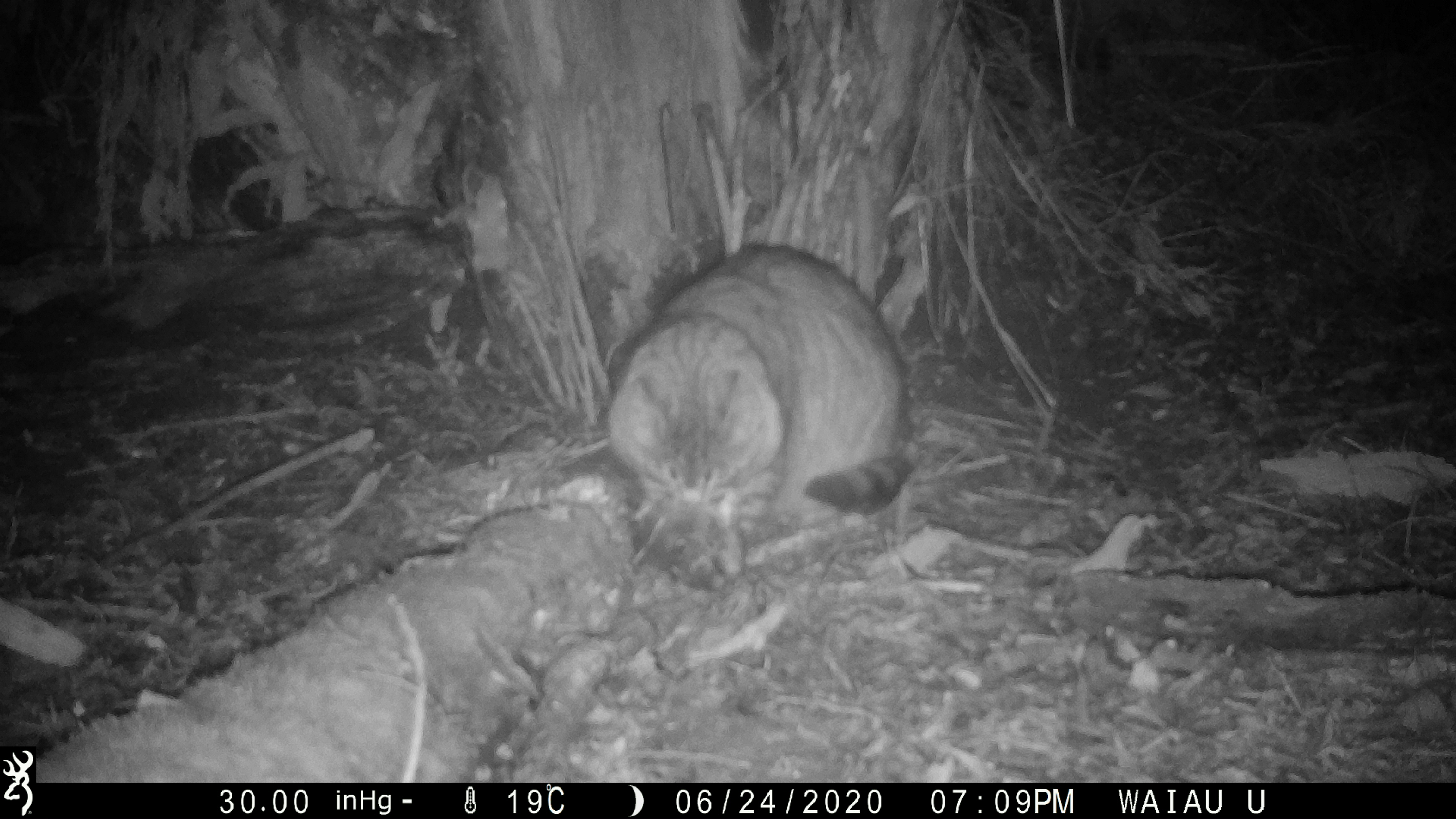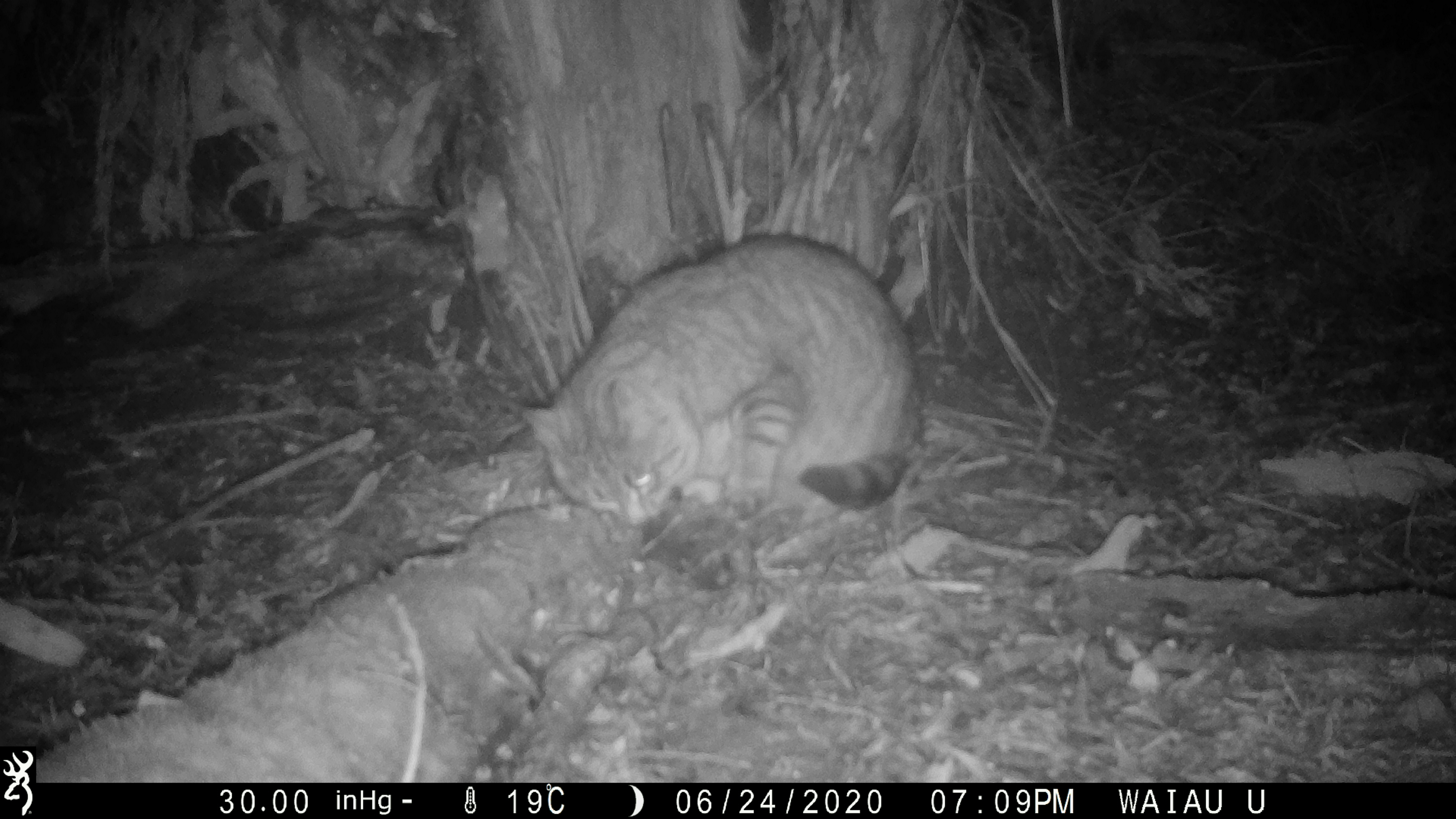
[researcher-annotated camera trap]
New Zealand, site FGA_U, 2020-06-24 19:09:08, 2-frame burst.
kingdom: Animalia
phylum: Chordata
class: Mammalia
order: Carnivora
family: Felidae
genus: Felis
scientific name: Felis catus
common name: domestic cat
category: cat